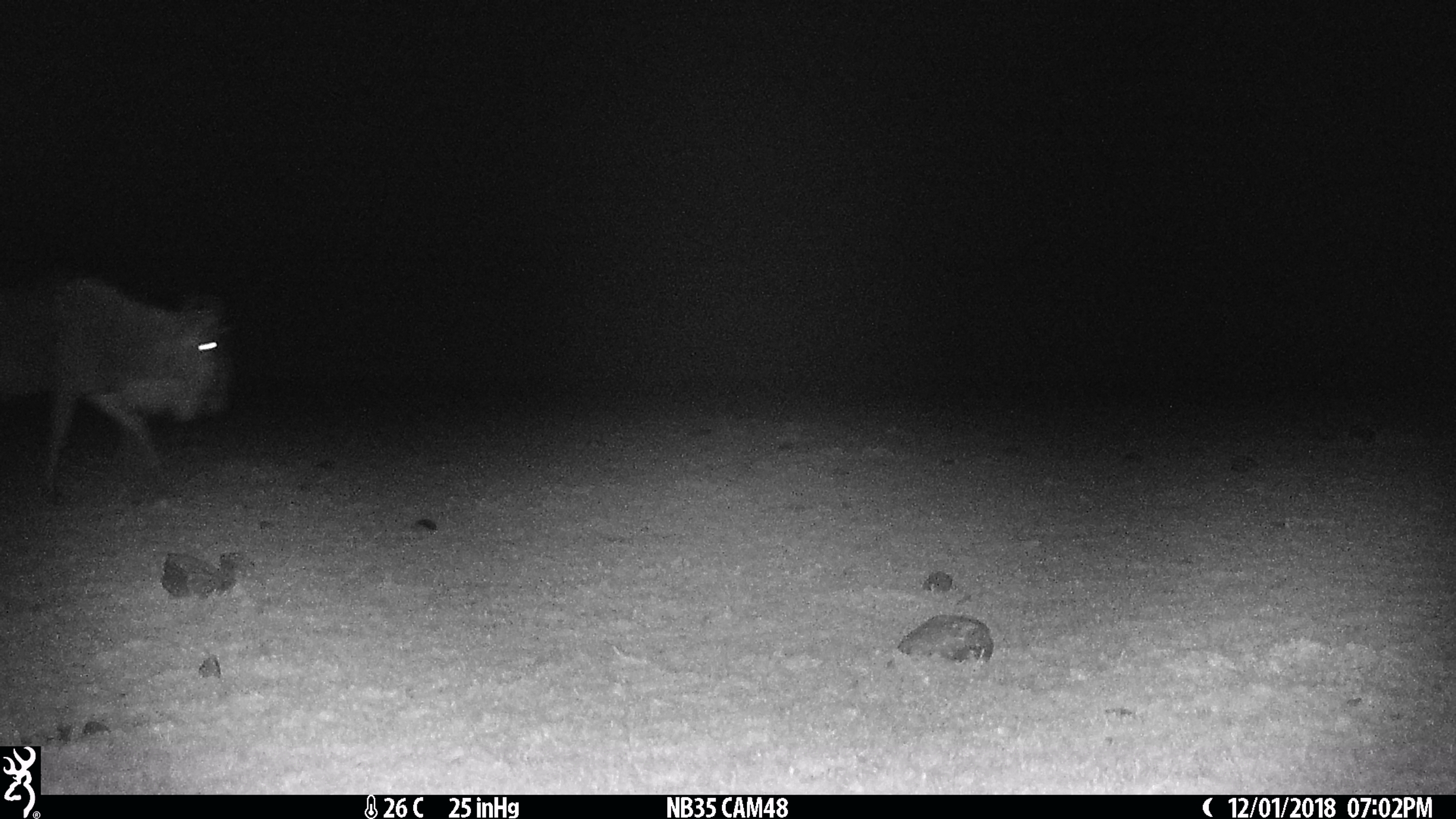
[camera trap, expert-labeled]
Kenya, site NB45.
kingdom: Animalia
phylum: Chordata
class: Mammalia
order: Artiodactyla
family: Bovidae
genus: Connochaetes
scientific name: Connochaetes taurinus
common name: blue wildebeest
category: wildebeest